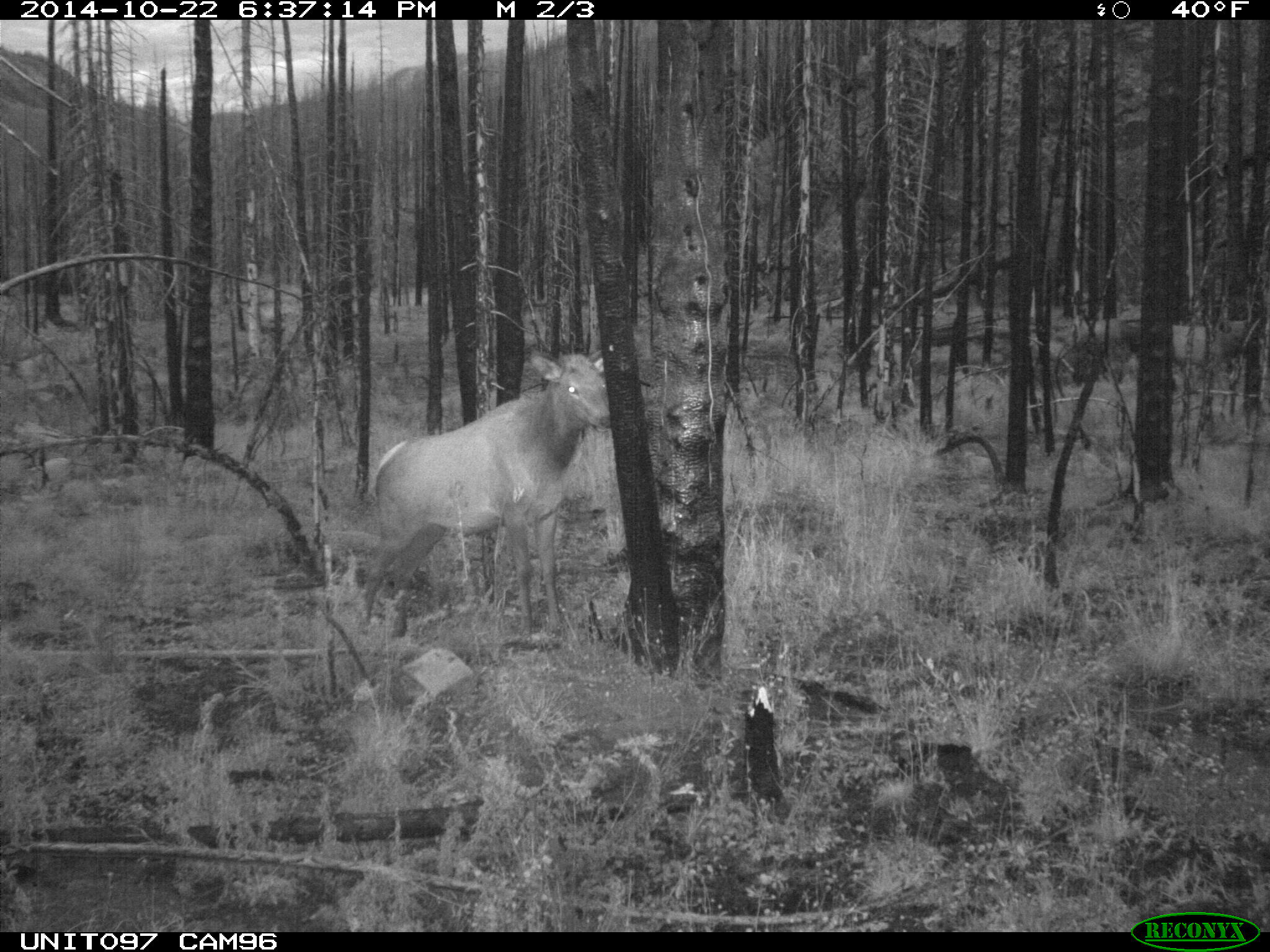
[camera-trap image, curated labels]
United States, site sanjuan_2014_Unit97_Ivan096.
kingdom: Animalia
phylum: Chordata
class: Mammalia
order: Artiodactyla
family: Cervidae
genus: Cervus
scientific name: Cervus elaphus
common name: red deer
Cervus elaphus (red deer).